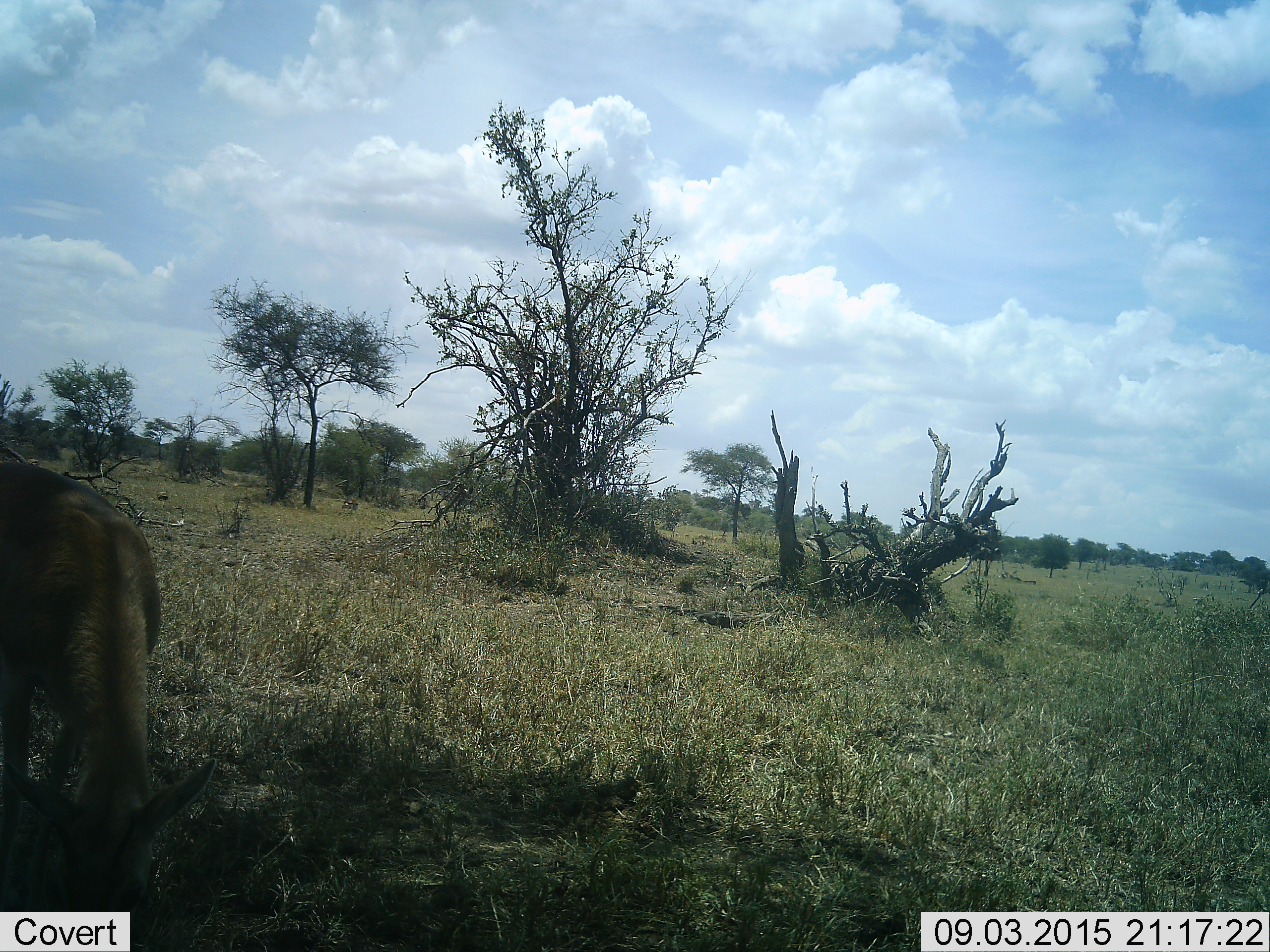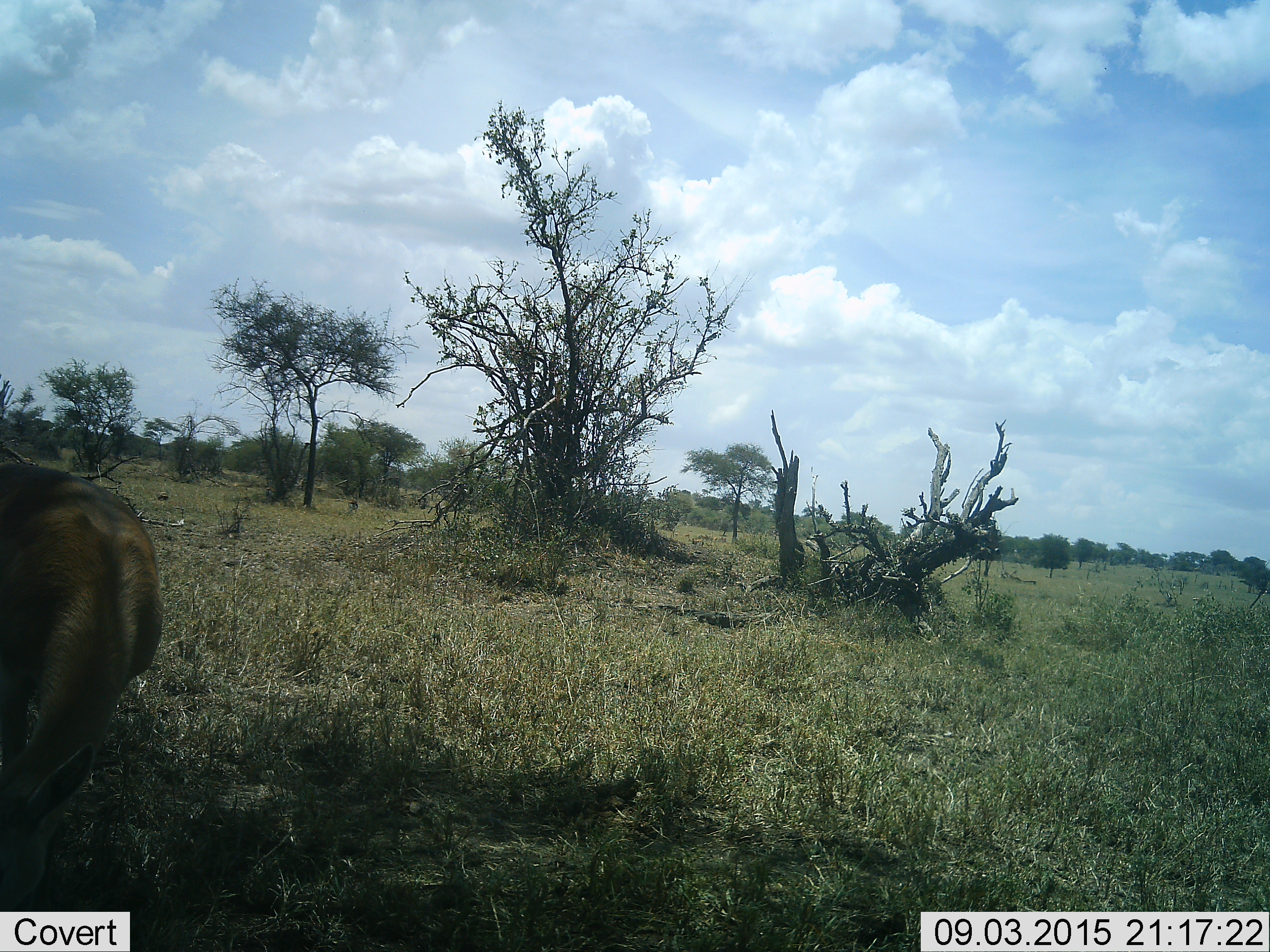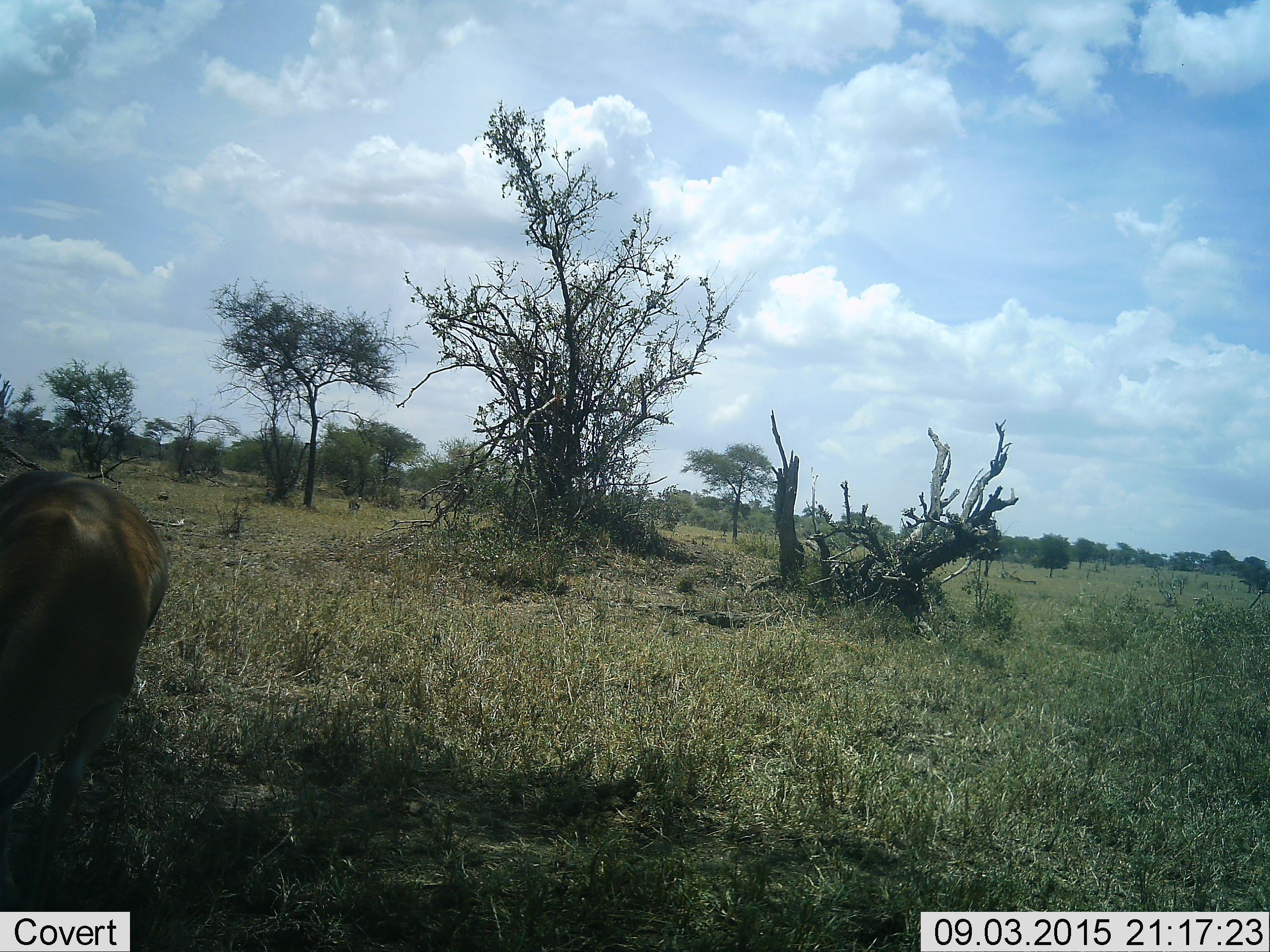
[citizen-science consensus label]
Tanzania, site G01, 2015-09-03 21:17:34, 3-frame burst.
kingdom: Animalia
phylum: Chordata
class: Mammalia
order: Artiodactyla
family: Bovidae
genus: Eudorcas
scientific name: Eudorcas thomsonii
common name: thomson's gazelle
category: gazellethomsons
Gazellethomsons (thomson's gazelle) (Eudorcas thomsonii), count 1. Behavior (volunteer vote fractions): standing 33%, resting 0%, moving 17%, interacting 17%. Young present (vote fraction): 0%. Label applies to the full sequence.